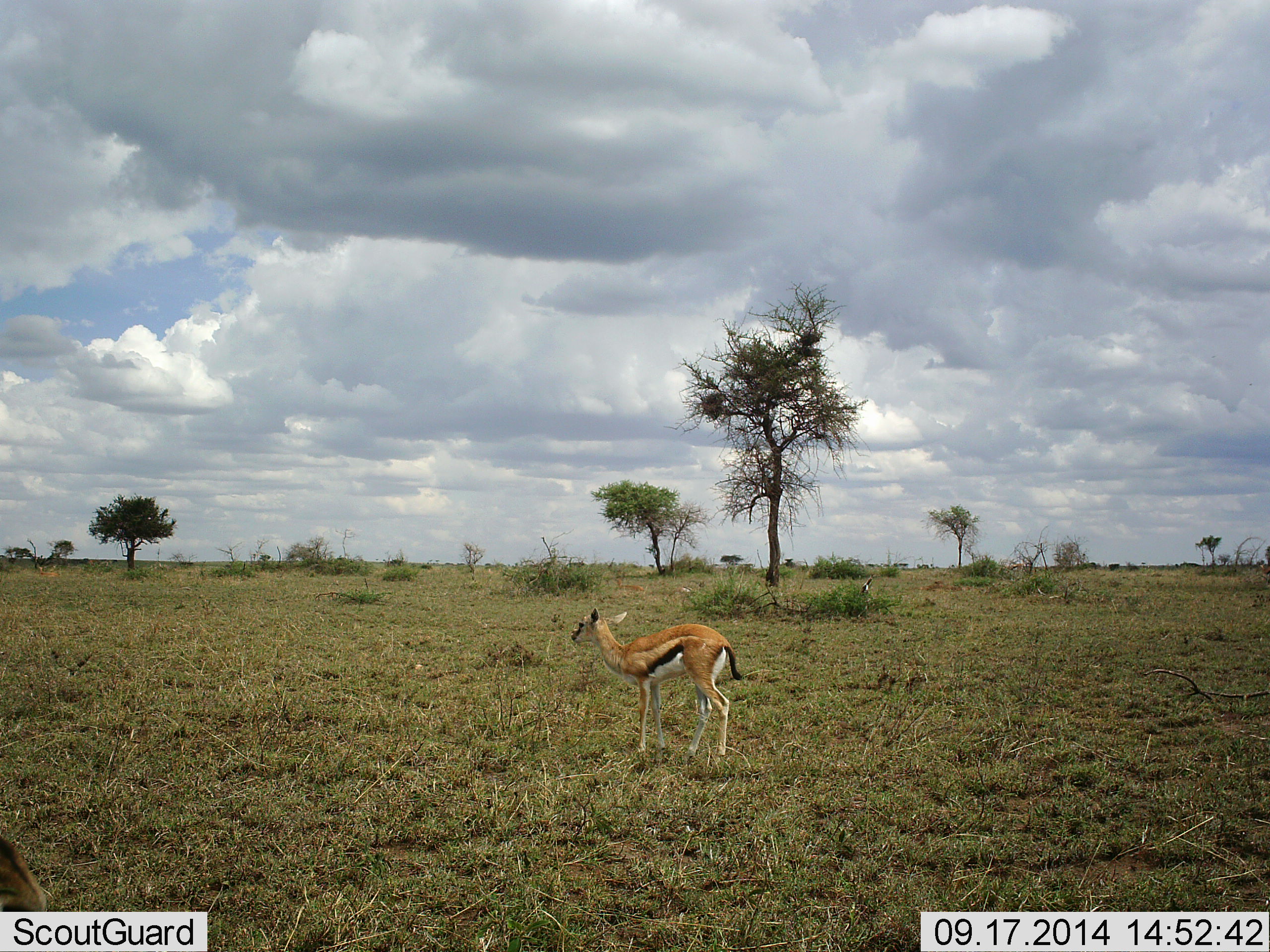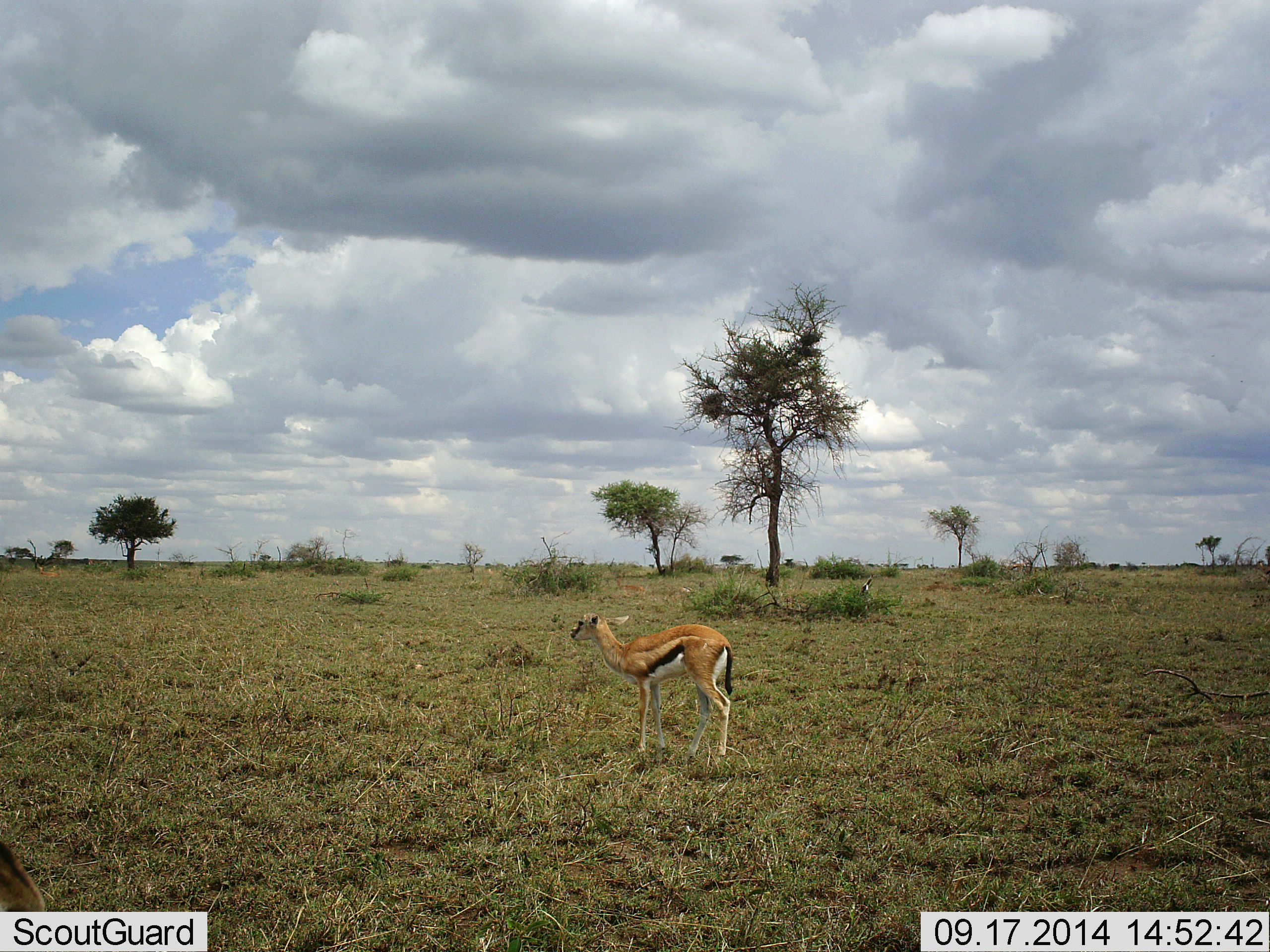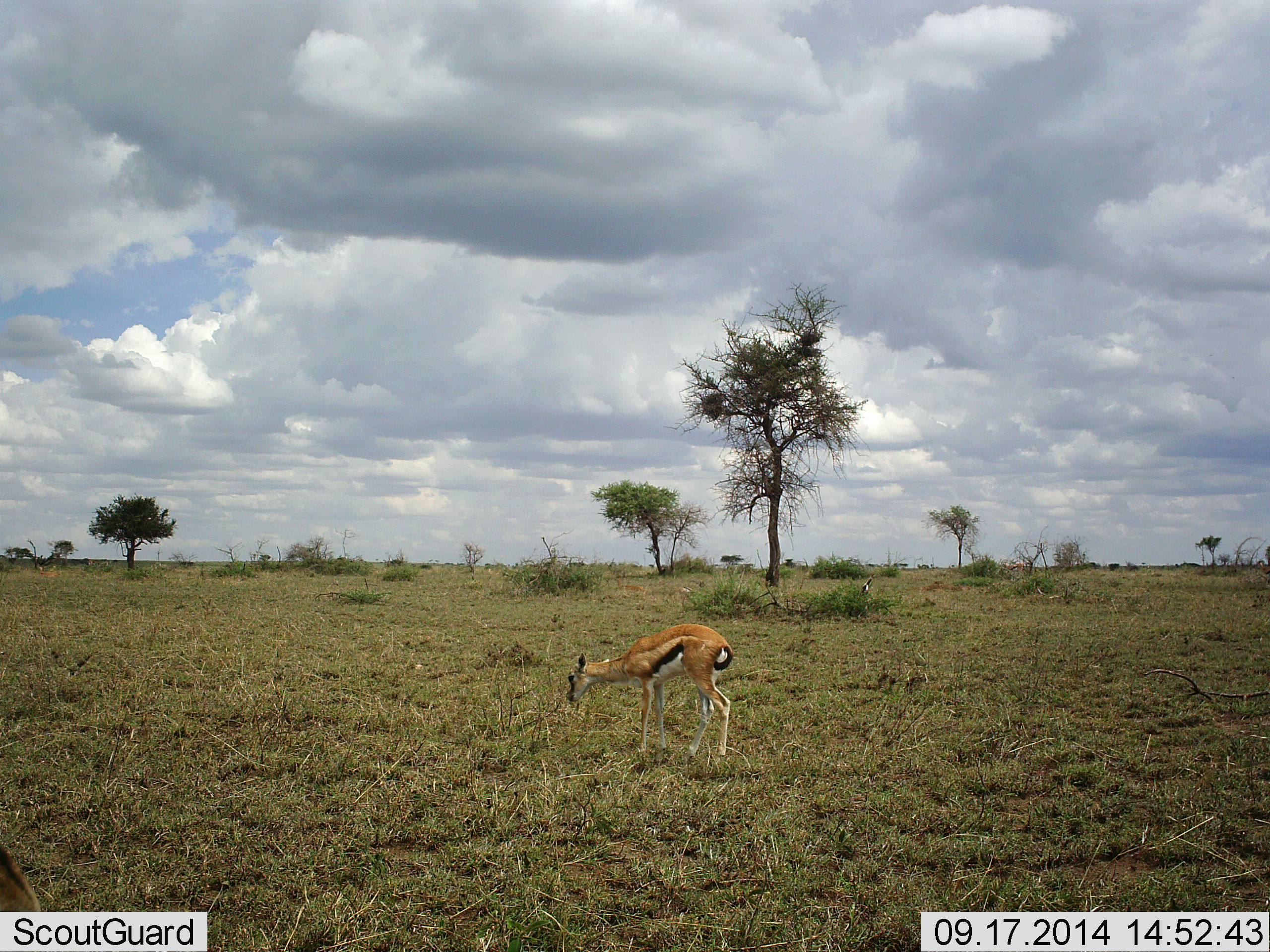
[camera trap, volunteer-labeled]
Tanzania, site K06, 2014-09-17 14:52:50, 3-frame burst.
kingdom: Animalia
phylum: Chordata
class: Mammalia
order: Artiodactyla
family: Bovidae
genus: Eudorcas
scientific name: Eudorcas thomsonii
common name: thomson's gazelle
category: gazellethomsons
Gazellethomsons (thomson's gazelle) (Eudorcas thomsonii), count 1. Behavior (volunteer vote fractions): standing 90%, resting 0%, moving 10%, interacting 0%. Young present (vote fraction): 20%. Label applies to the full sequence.